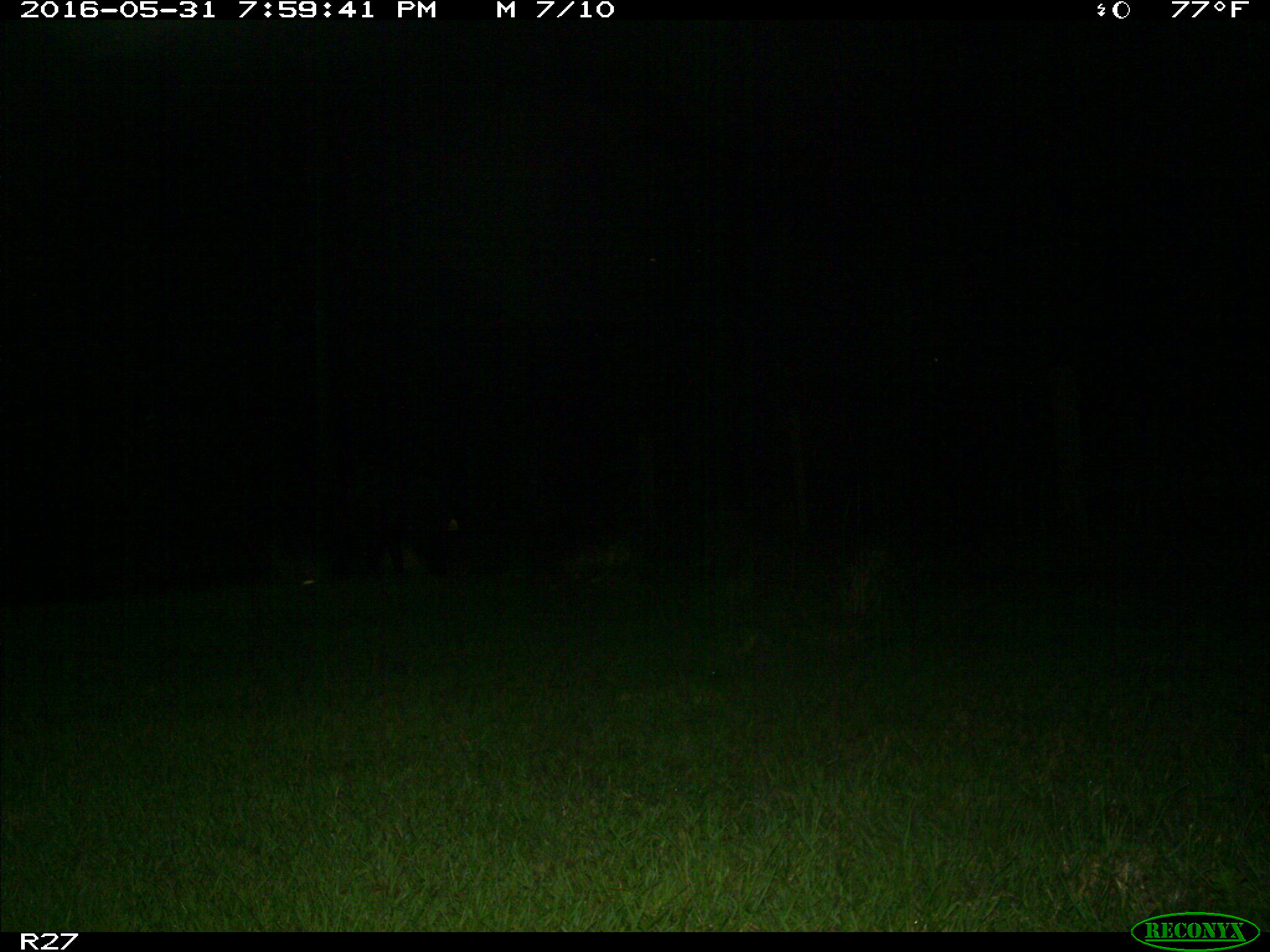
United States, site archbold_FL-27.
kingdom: Animalia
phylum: Chordata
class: Mammalia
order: Artiodactyla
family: Suidae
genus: Sus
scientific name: Sus scrofa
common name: wild boar